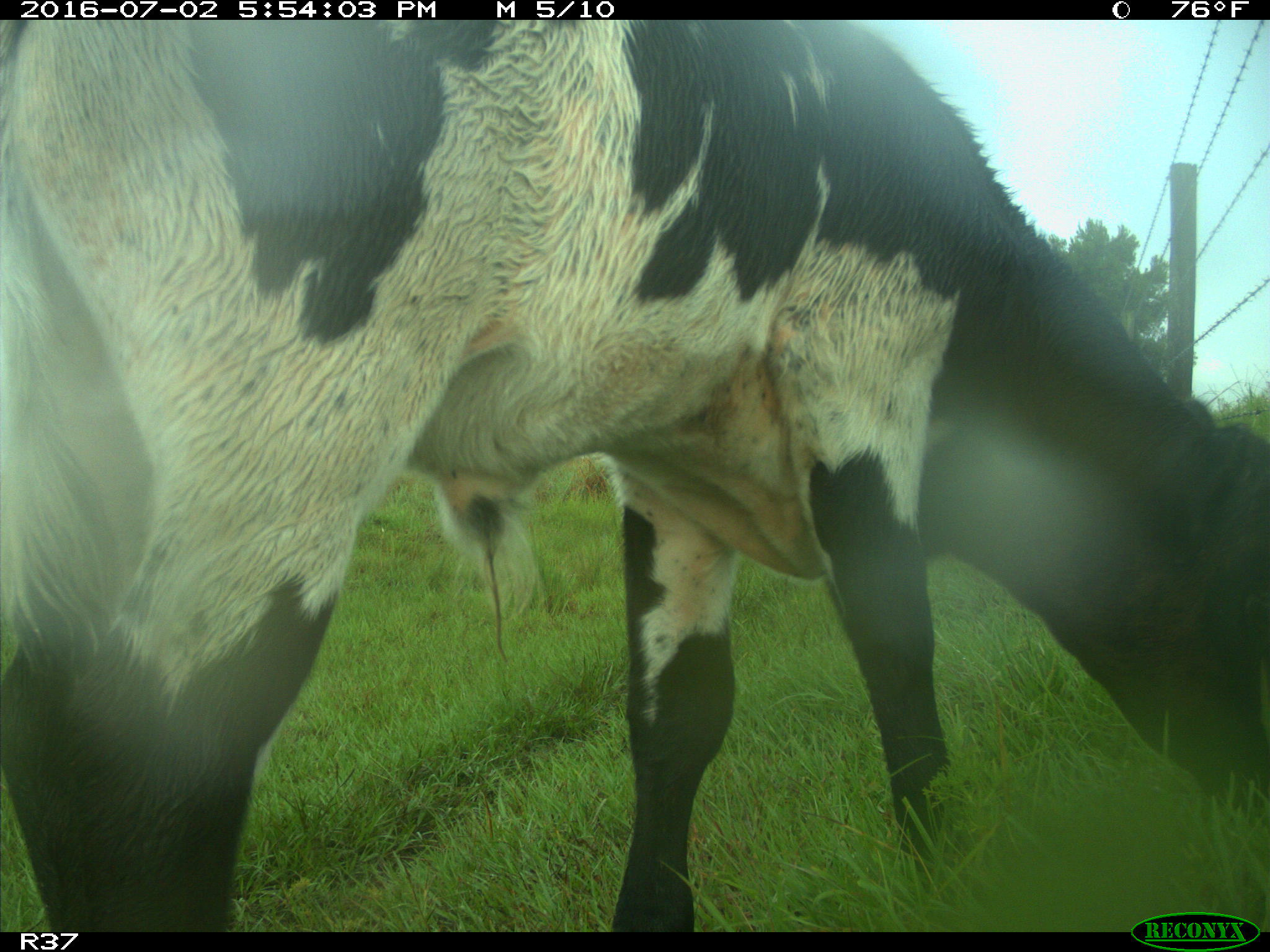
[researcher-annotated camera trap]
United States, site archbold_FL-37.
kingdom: Animalia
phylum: Chordata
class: Mammalia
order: Artiodactyla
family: Bovidae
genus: Bos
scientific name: Bos taurus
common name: domestic cow